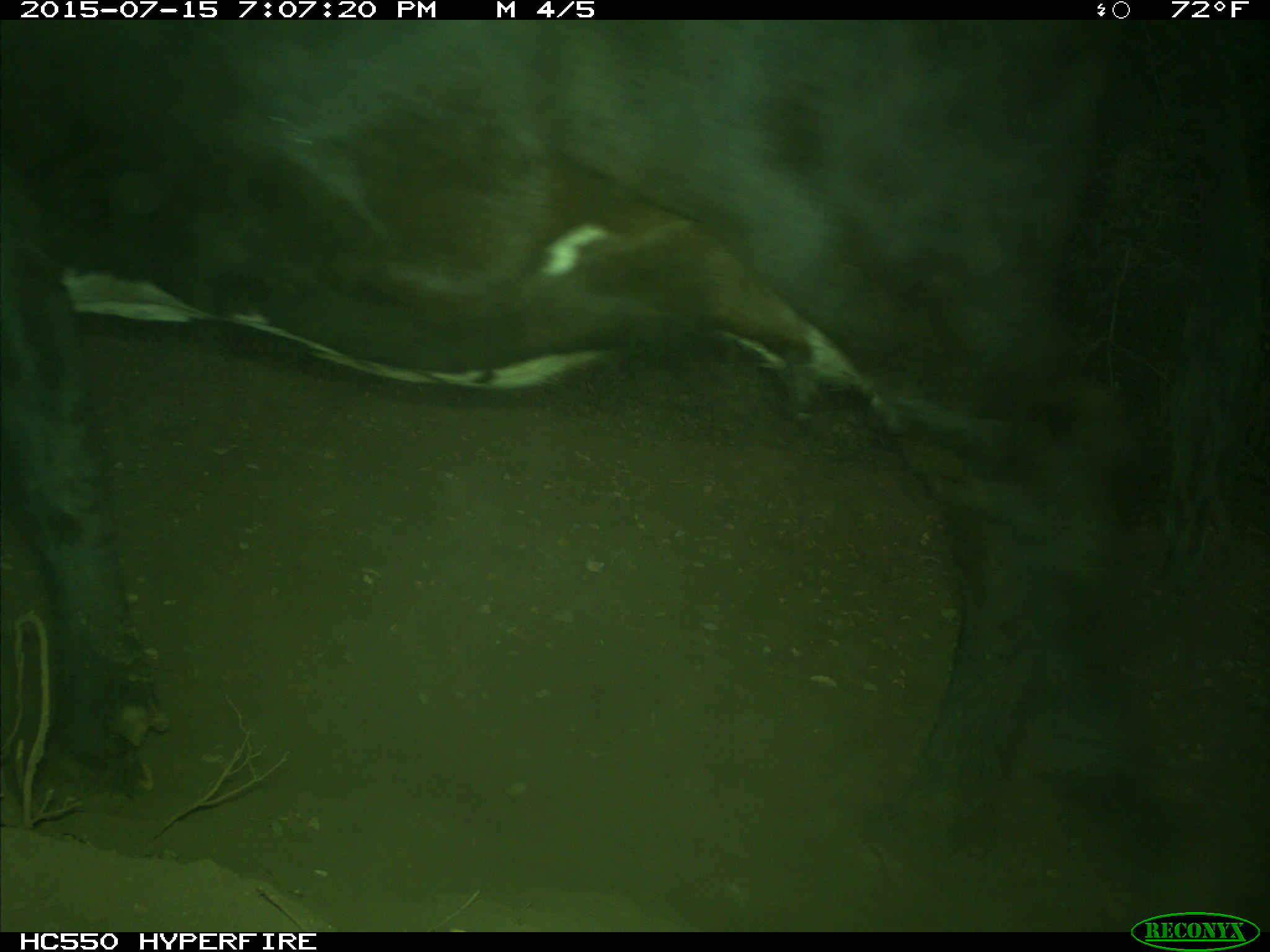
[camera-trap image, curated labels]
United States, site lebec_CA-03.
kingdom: Animalia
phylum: Chordata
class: Mammalia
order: Artiodactyla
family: Bovidae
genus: Bos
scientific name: Bos taurus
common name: domestic cow